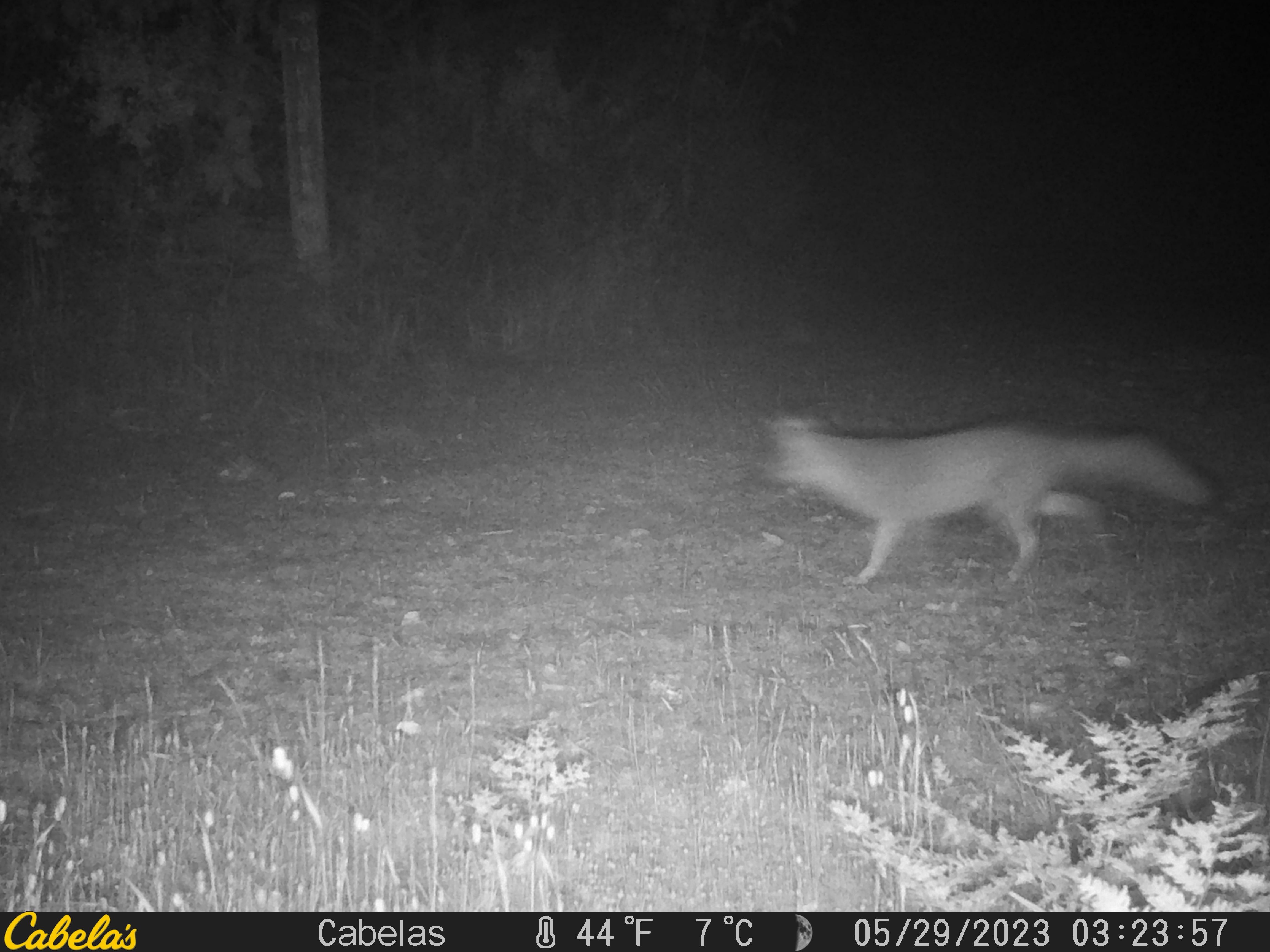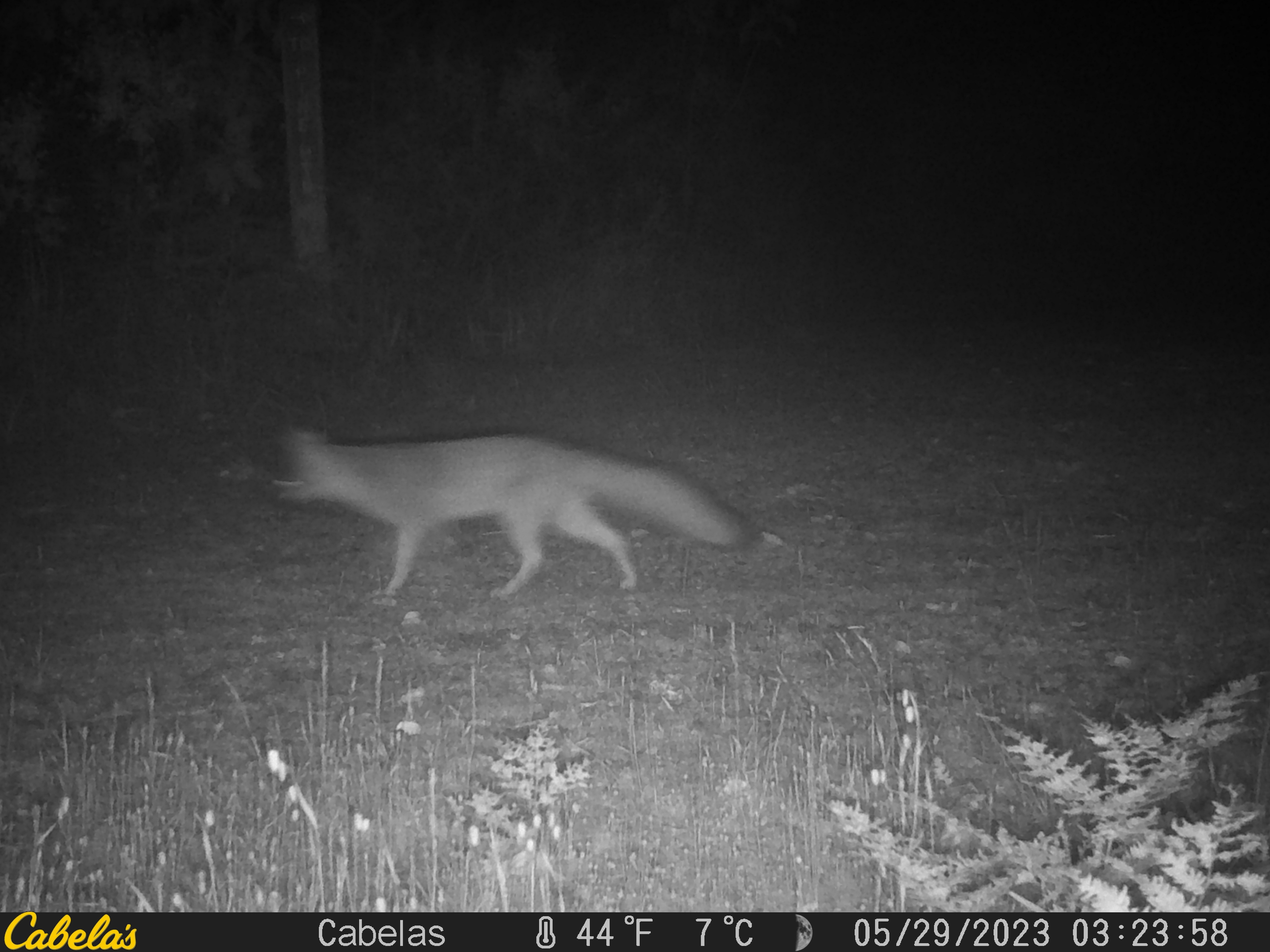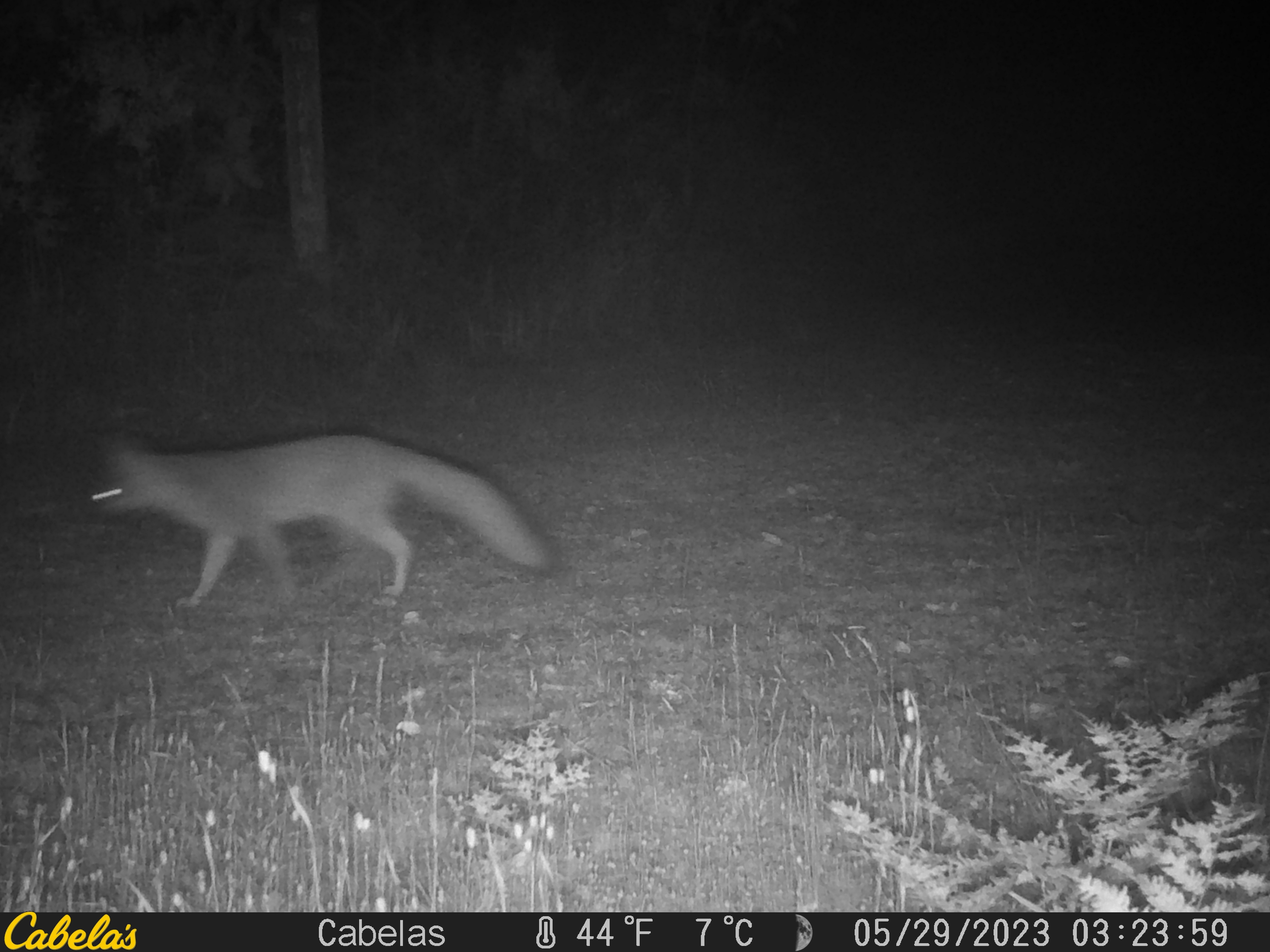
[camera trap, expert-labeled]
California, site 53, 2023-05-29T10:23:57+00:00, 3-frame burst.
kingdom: Animalia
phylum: Chordata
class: Mammalia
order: Carnivora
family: Canidae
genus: Urocyon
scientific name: Urocyon cinereoargenteus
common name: gray fox